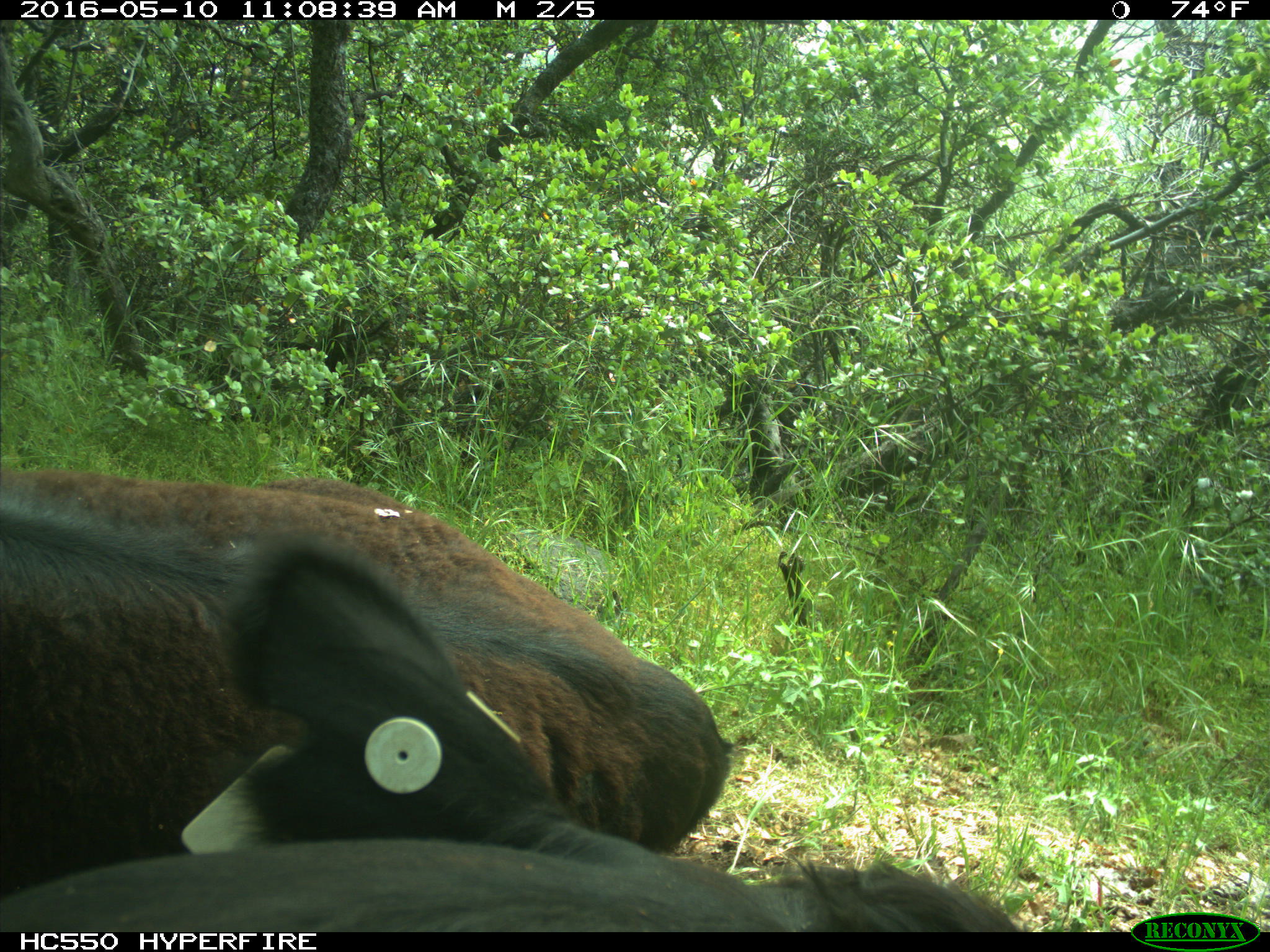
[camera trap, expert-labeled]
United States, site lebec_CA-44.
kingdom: Animalia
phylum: Chordata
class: Mammalia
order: Artiodactyla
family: Bovidae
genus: Bos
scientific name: Bos taurus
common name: domestic cow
Bos taurus (domestic cow).